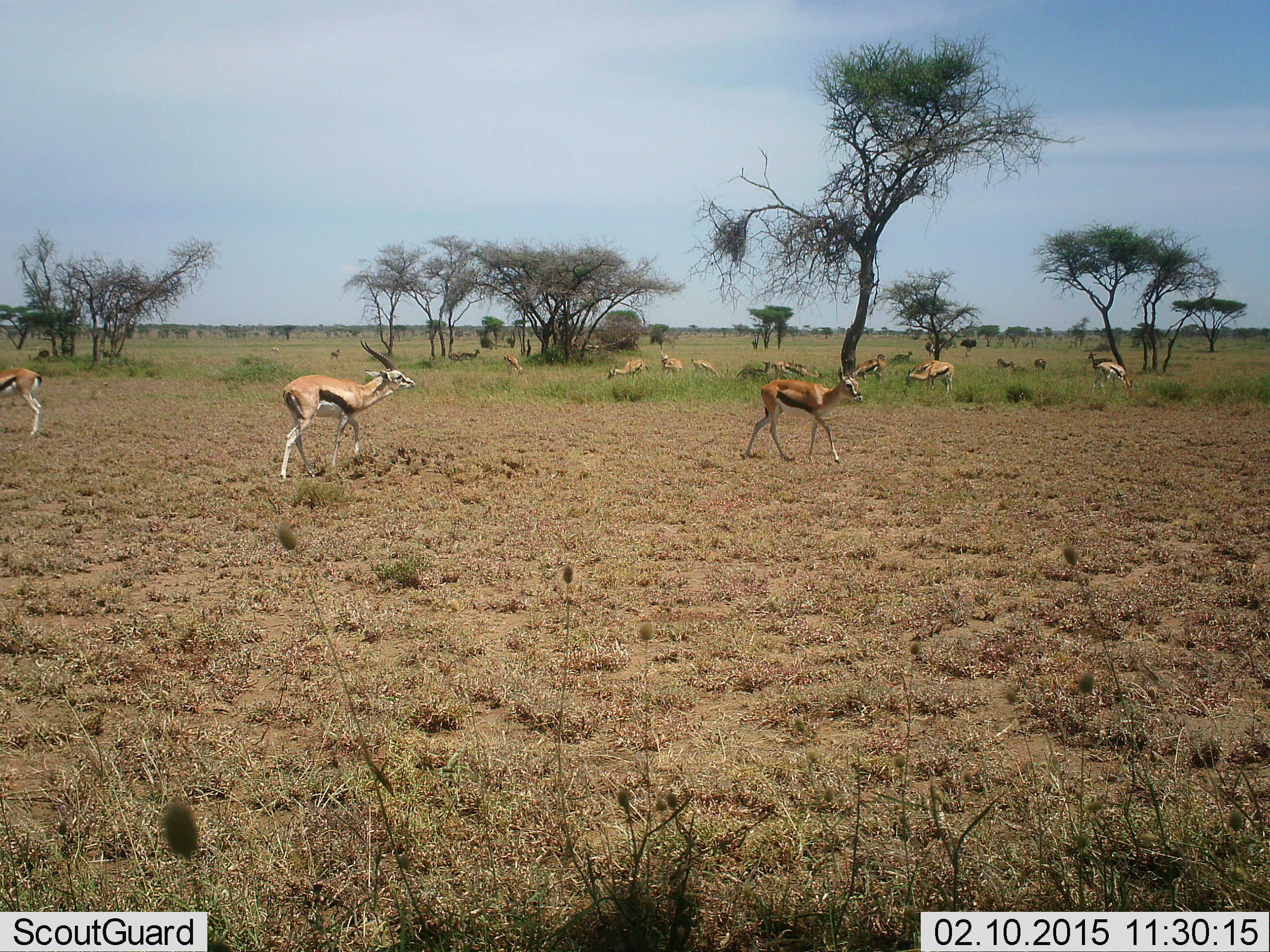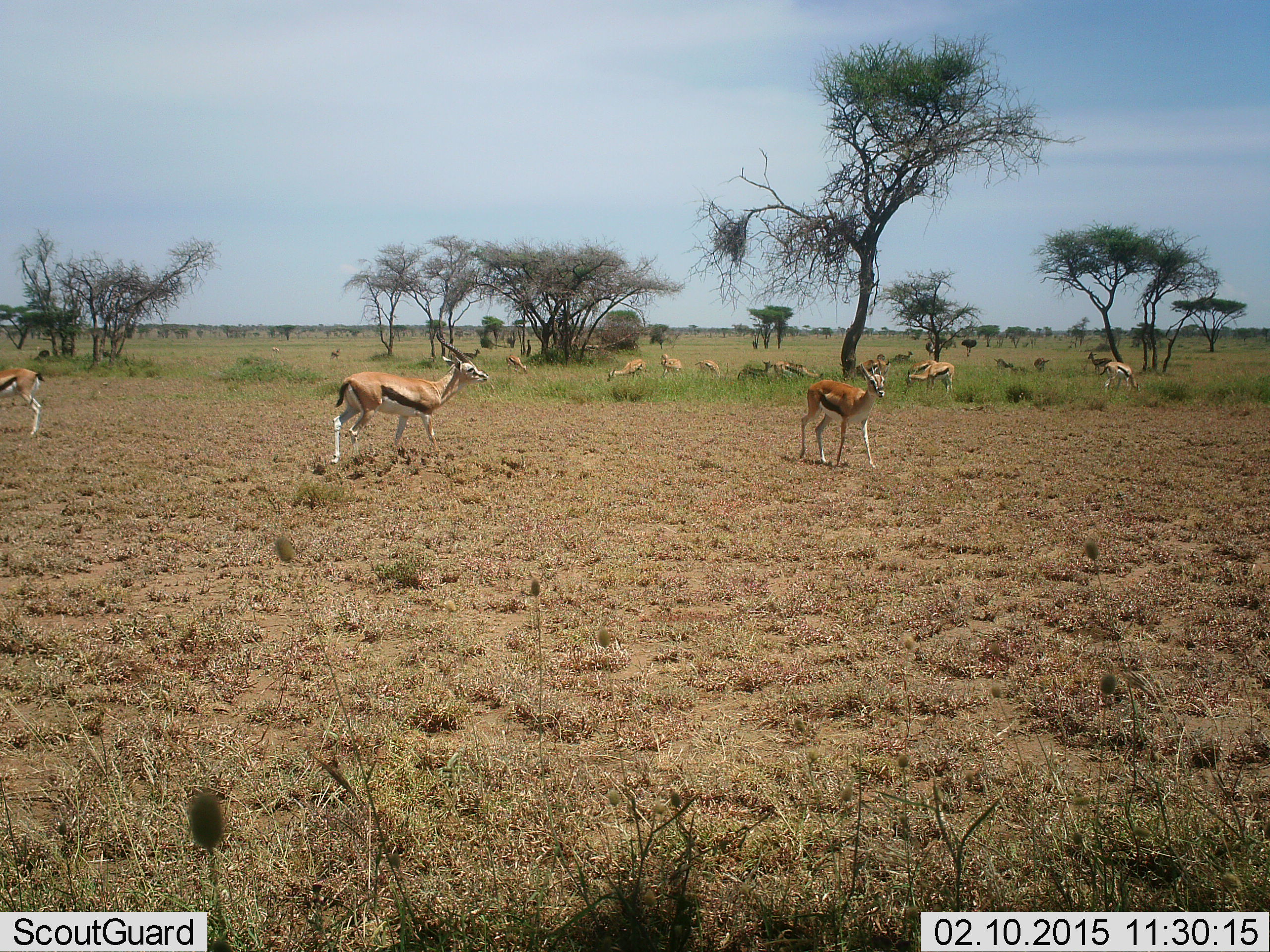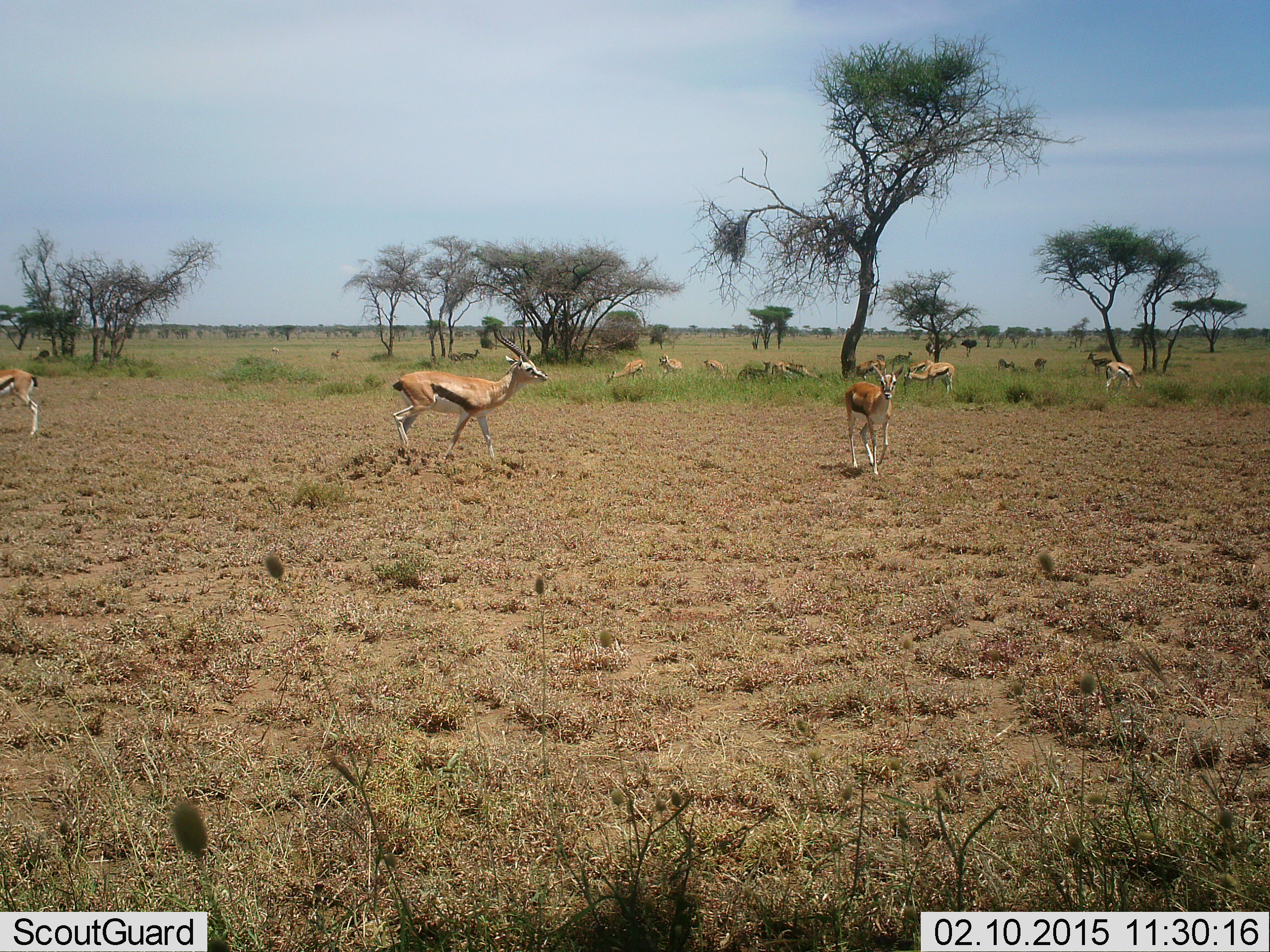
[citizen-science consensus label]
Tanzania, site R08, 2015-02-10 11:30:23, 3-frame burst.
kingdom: Animalia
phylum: Chordata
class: Mammalia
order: Artiodactyla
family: Bovidae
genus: Eudorcas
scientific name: Eudorcas thomsonii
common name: thomson's gazelle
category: gazellethomsons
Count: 11-50.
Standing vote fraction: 100%.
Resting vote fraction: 20%.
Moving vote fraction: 70%.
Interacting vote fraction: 0%.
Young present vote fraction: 0%.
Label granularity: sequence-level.